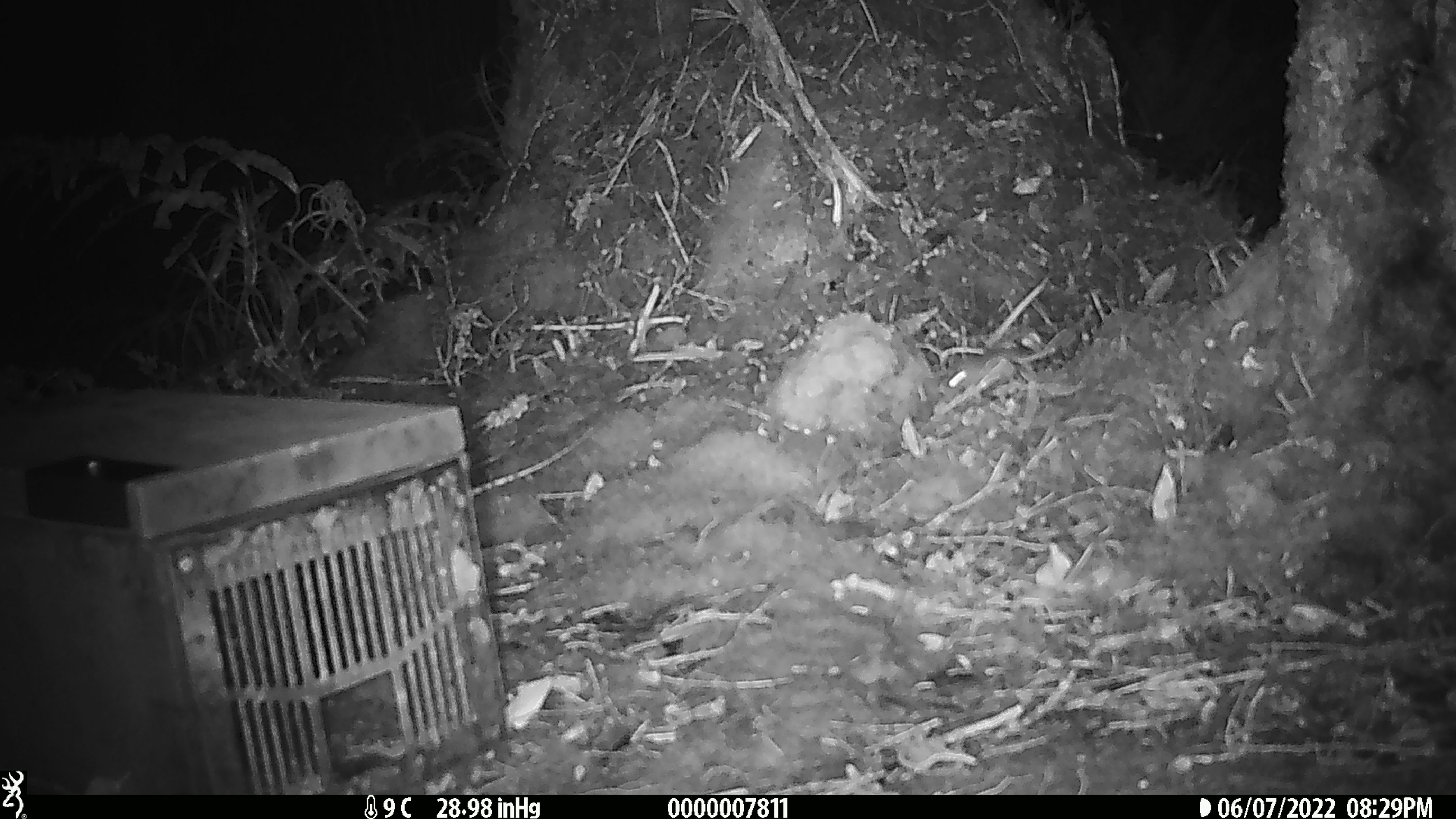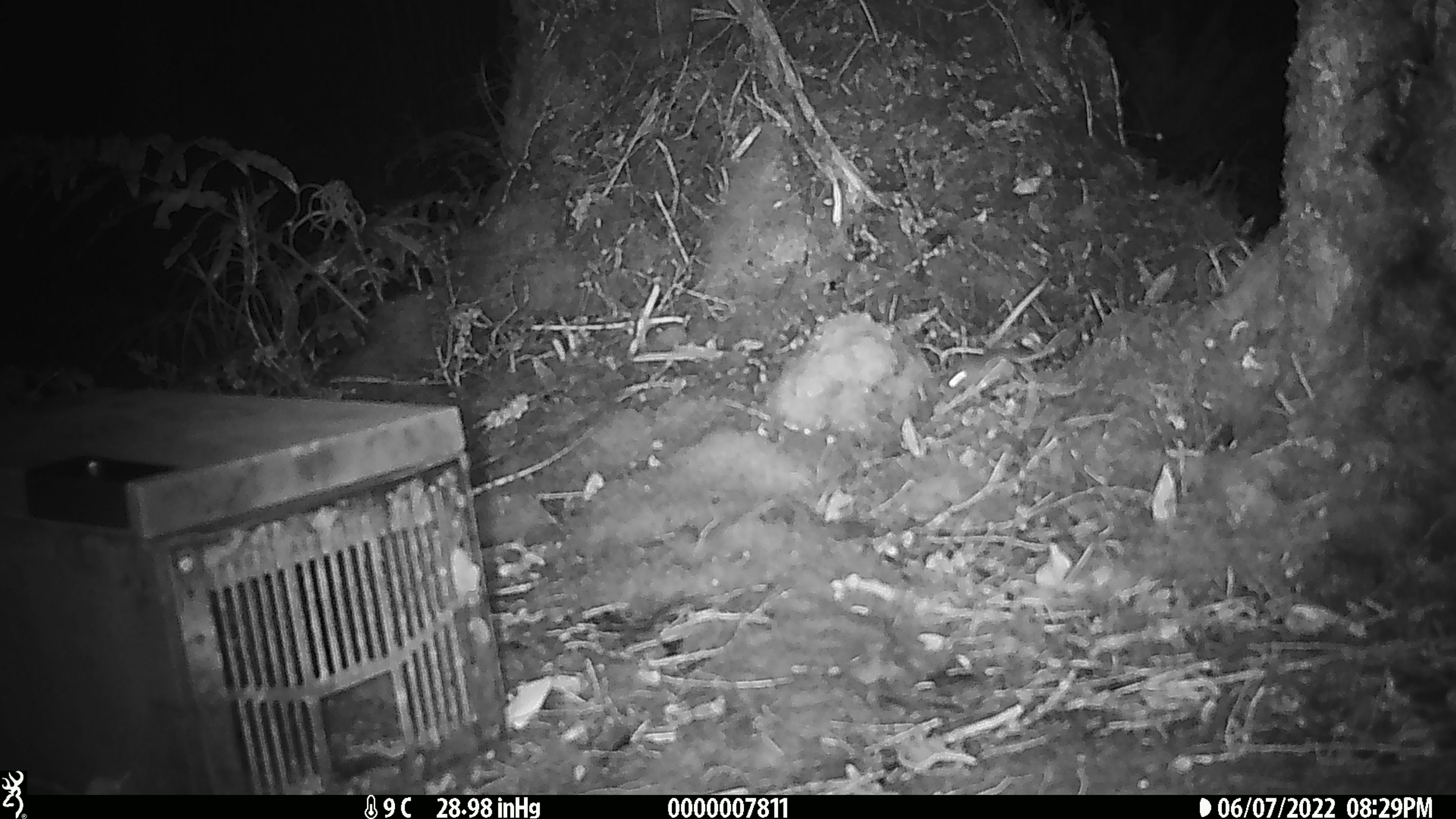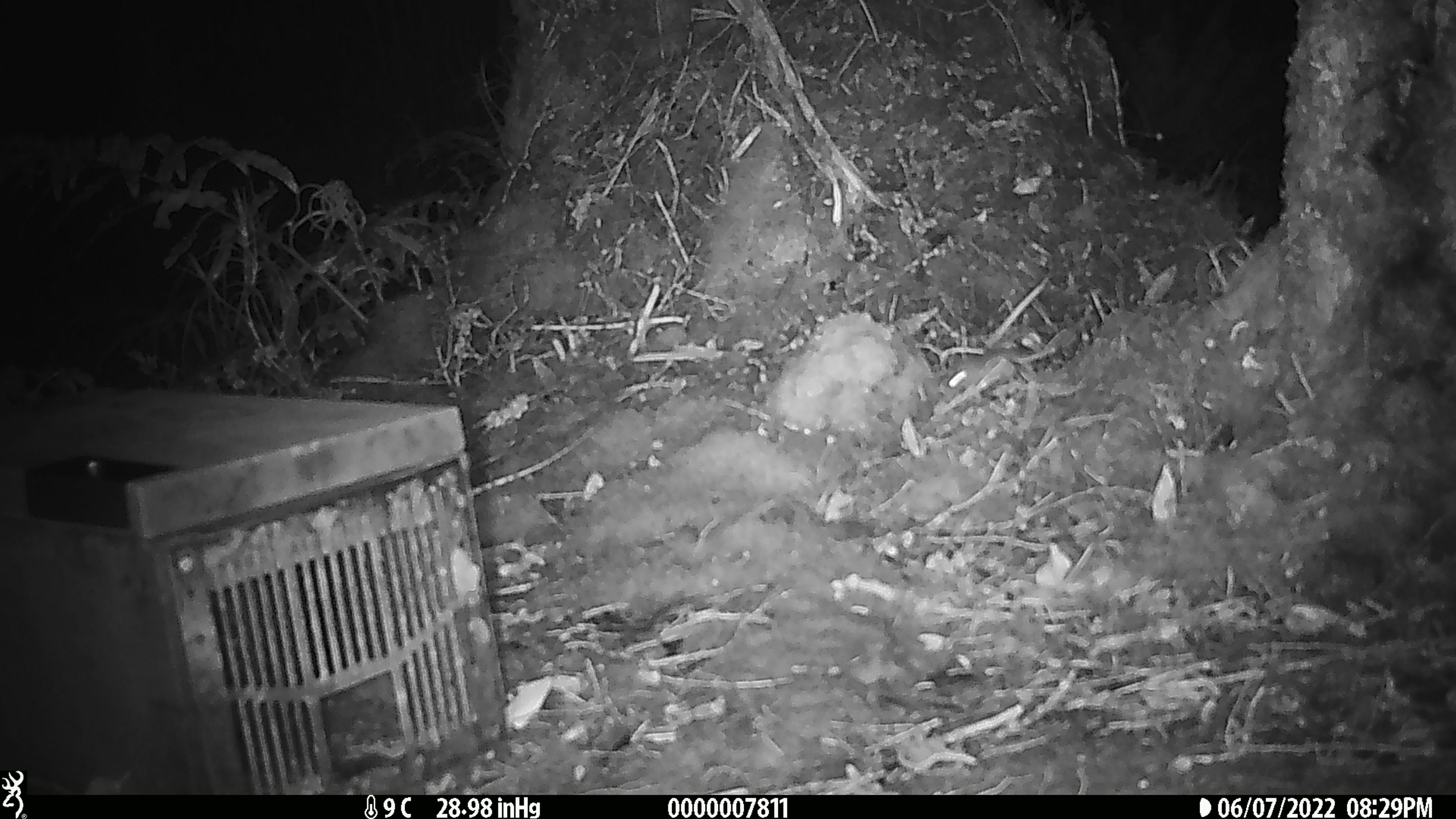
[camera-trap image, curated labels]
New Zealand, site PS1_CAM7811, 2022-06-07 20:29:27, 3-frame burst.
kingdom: Animalia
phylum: Chordata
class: Mammalia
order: Rodentia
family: Muridae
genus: Mus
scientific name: Mus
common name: mouse